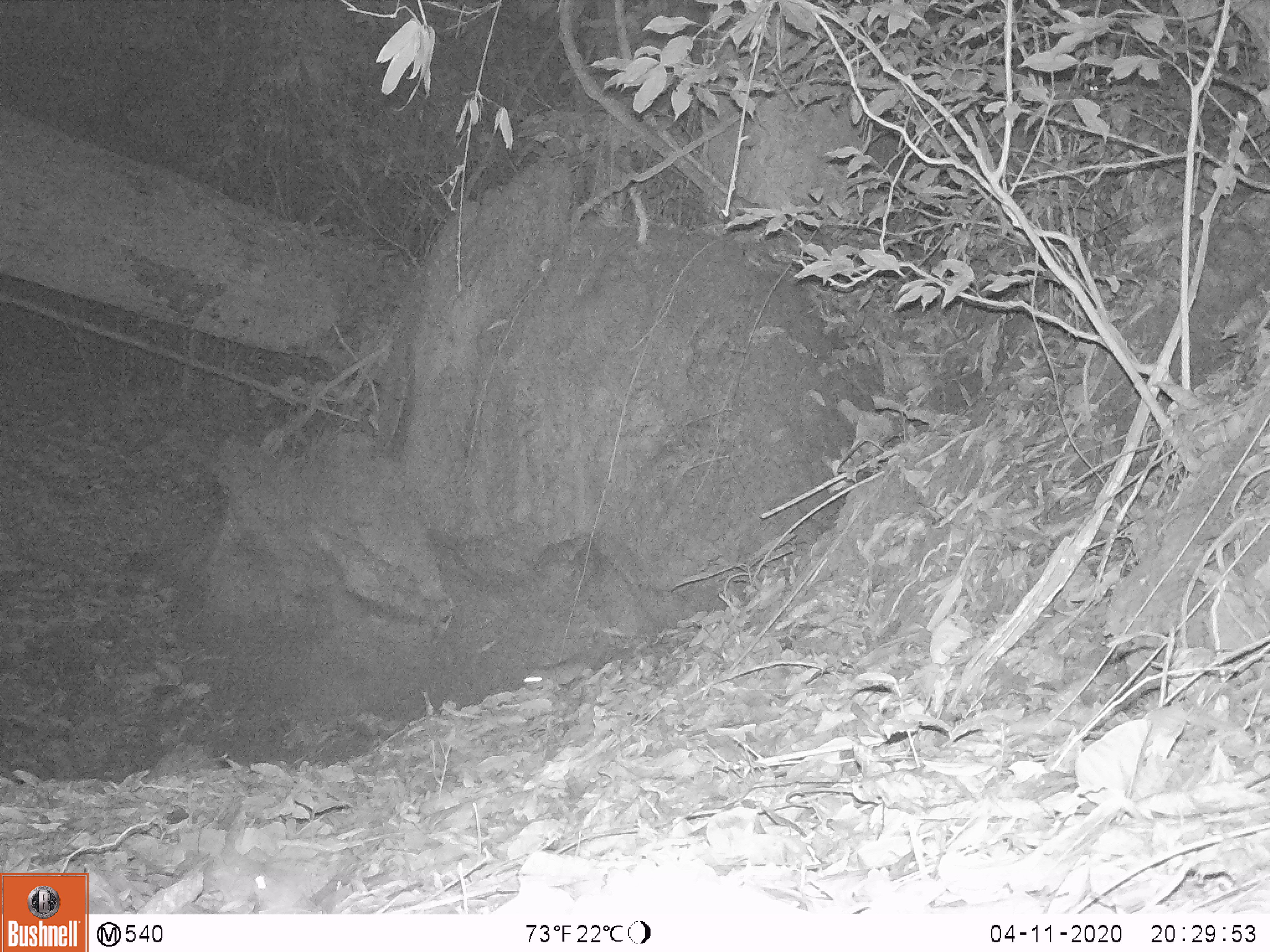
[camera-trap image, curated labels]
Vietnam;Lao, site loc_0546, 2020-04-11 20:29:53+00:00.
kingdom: Animalia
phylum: Chordata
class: Mammalia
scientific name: Mammalia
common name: mammal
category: unidentified small mammal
Unidentified small mammal (mammal) (Mammalia). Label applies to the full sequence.